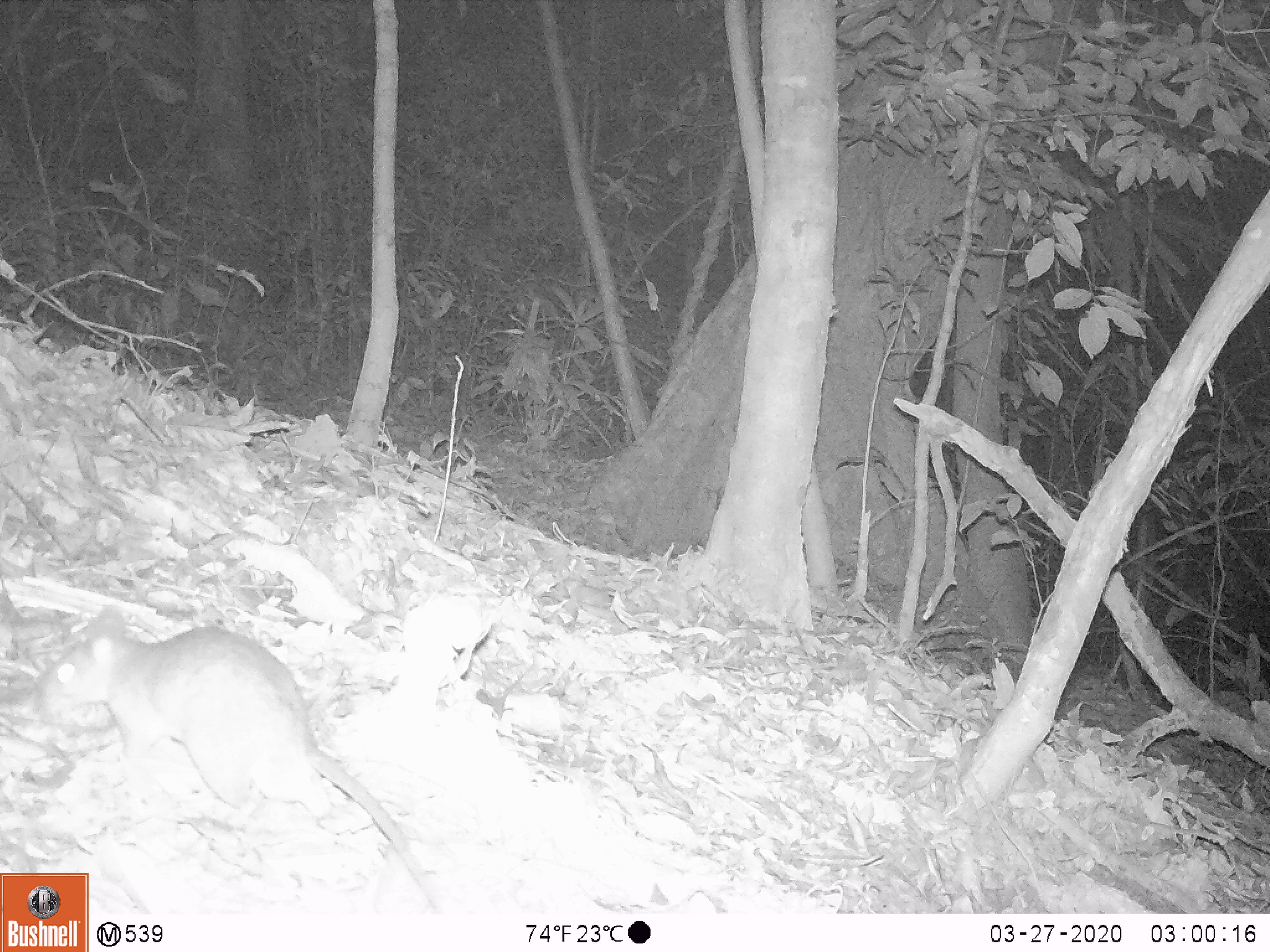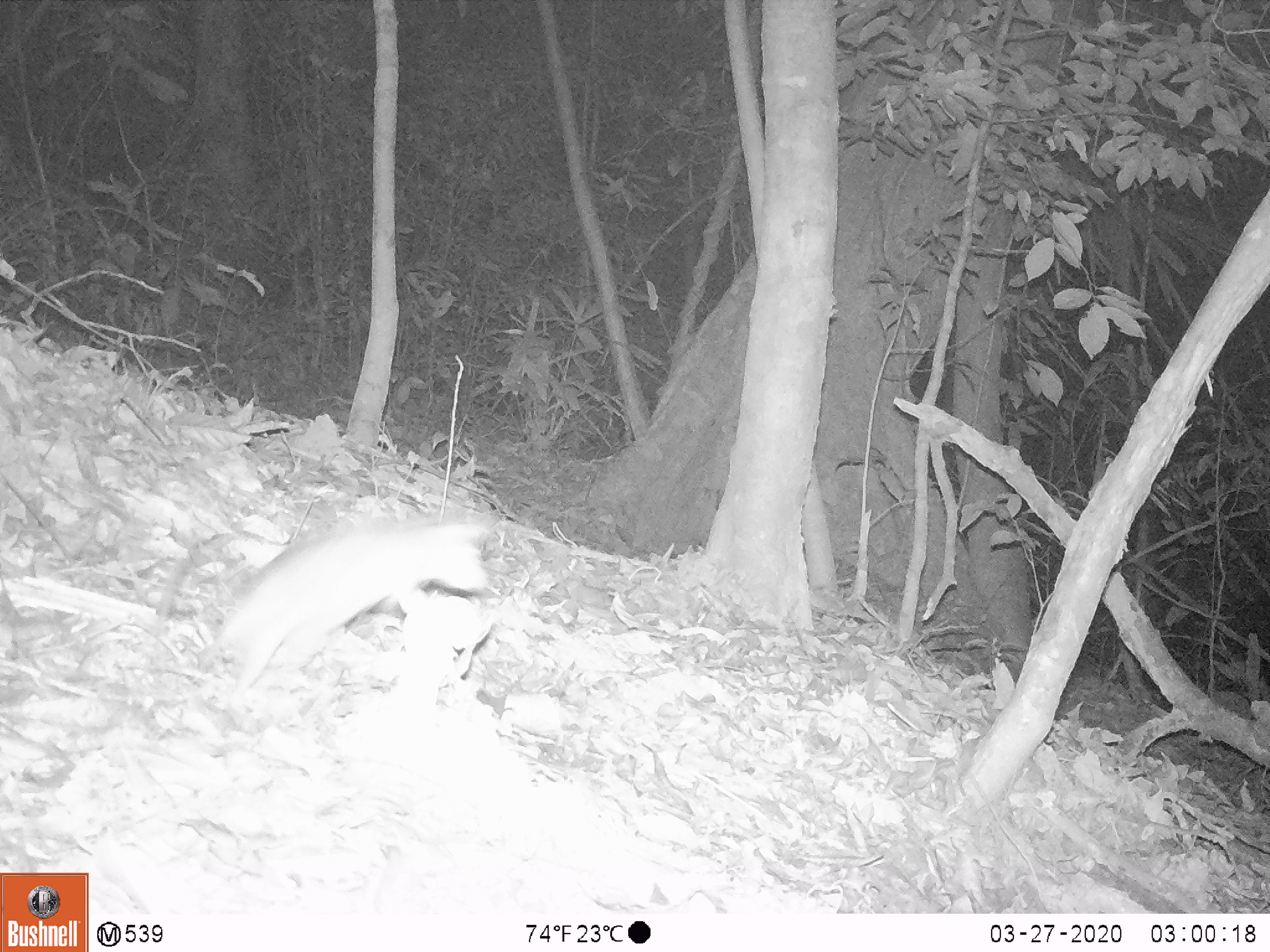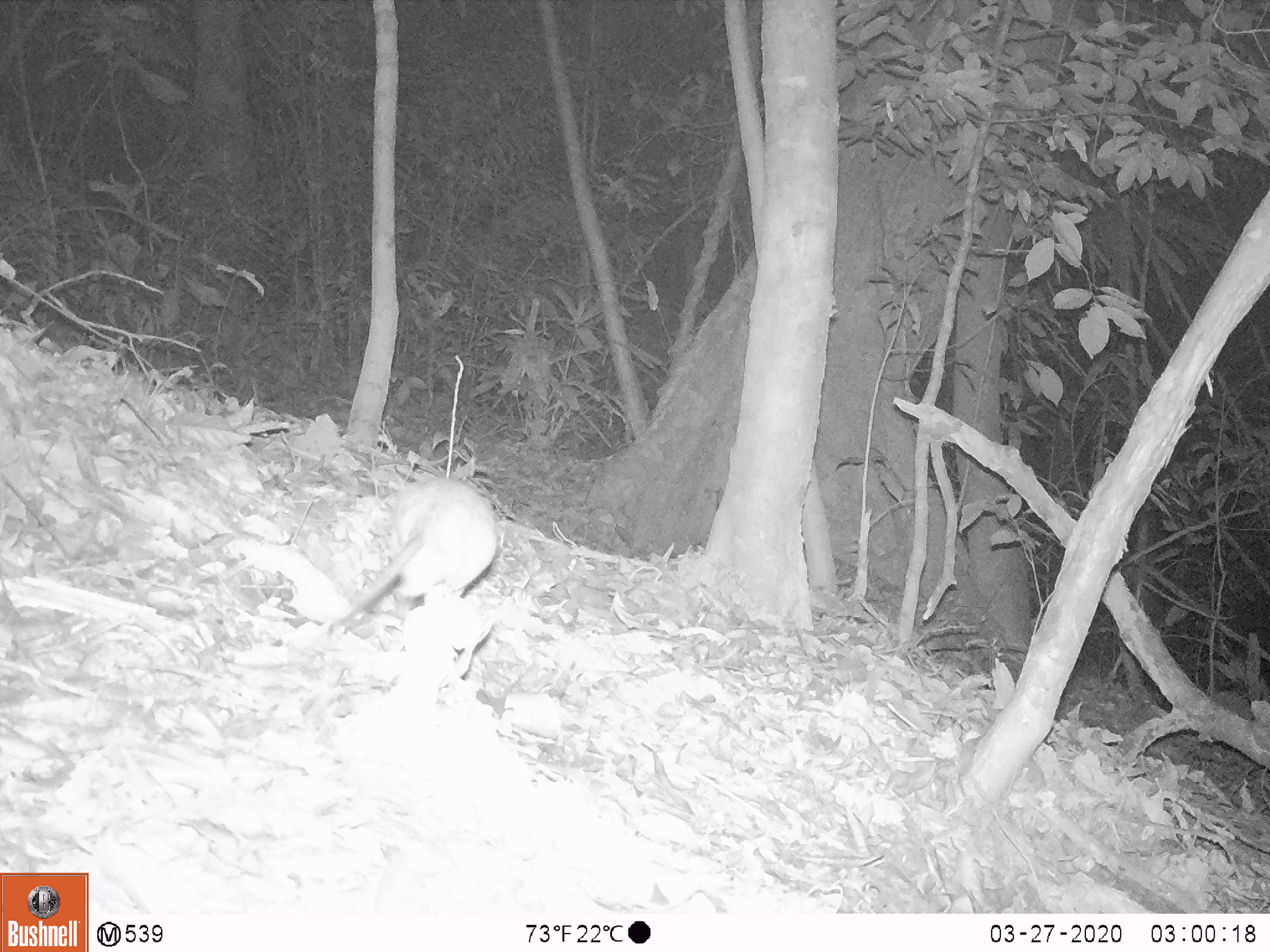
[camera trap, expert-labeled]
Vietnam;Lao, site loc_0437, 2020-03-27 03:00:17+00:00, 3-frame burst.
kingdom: Animalia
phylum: Chordata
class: Mammalia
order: Rodentia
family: Muridae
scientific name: Muridae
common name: old-world mice and rats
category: unidentified murid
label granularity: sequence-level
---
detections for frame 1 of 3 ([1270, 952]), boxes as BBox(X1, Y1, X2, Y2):
unidentified murid: BBox(30, 605, 446, 913)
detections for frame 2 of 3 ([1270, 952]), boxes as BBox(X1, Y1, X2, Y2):
unidentified murid: BBox(196, 513, 489, 717)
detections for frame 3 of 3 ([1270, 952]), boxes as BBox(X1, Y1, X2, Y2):
unidentified murid: BBox(333, 478, 496, 627)